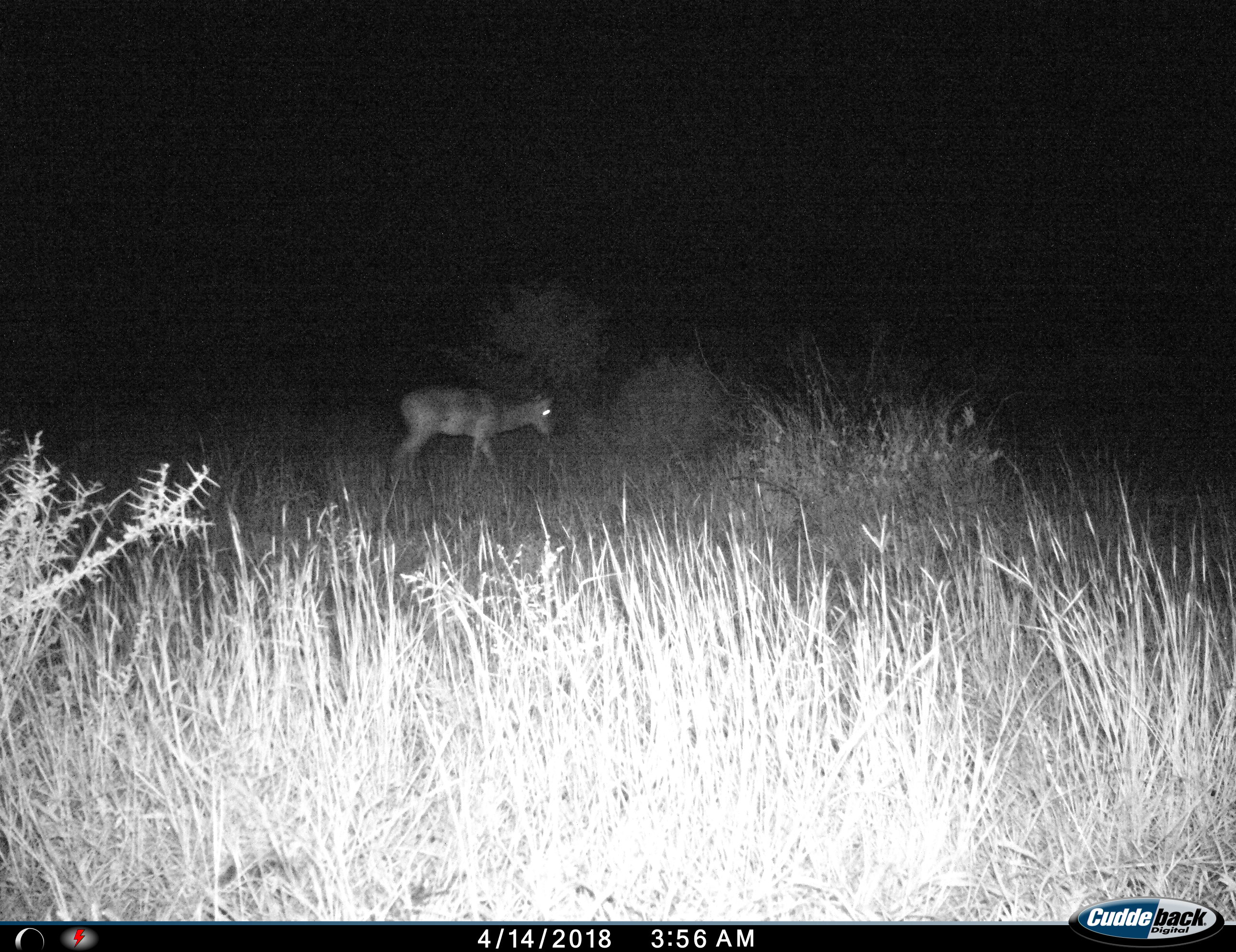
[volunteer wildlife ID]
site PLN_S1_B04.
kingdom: Animalia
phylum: Chordata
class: Mammalia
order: Artiodactyla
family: Bovidae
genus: Aepyceros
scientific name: Aepyceros melampus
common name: impala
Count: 1.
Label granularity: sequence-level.